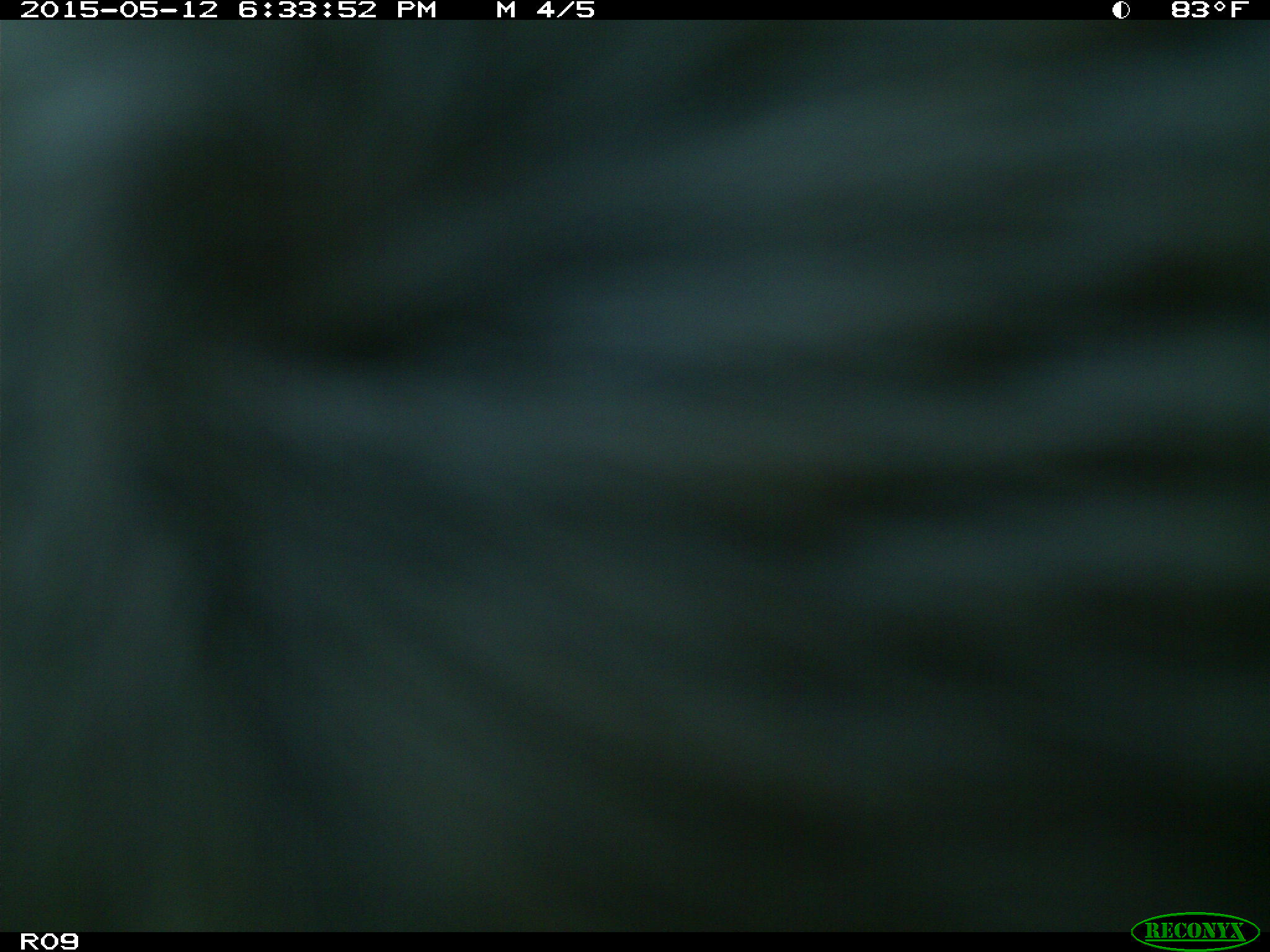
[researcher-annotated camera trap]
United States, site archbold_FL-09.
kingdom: Animalia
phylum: Chordata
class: Mammalia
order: Artiodactyla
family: Bovidae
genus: Bos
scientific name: Bos taurus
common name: domestic cow